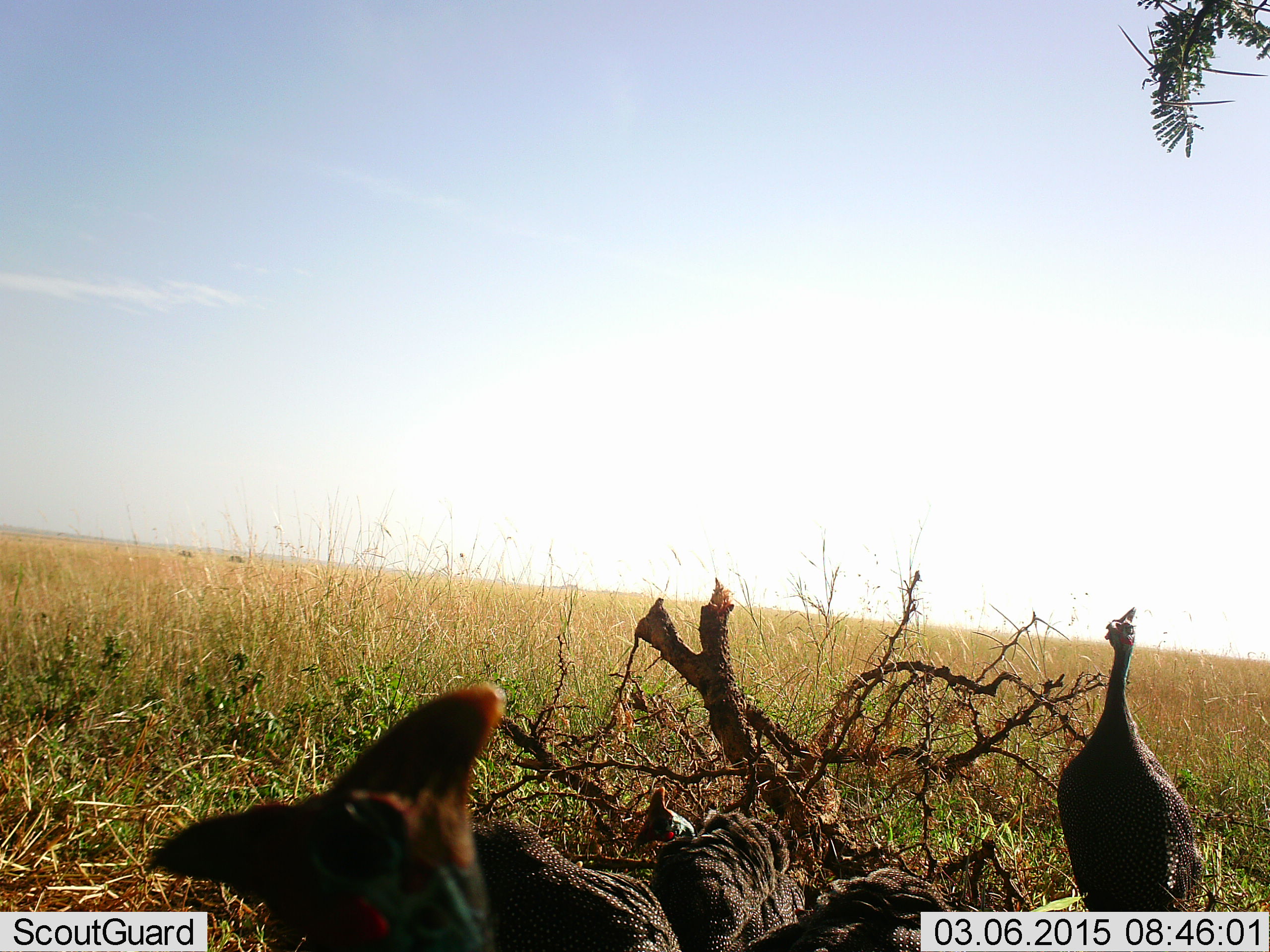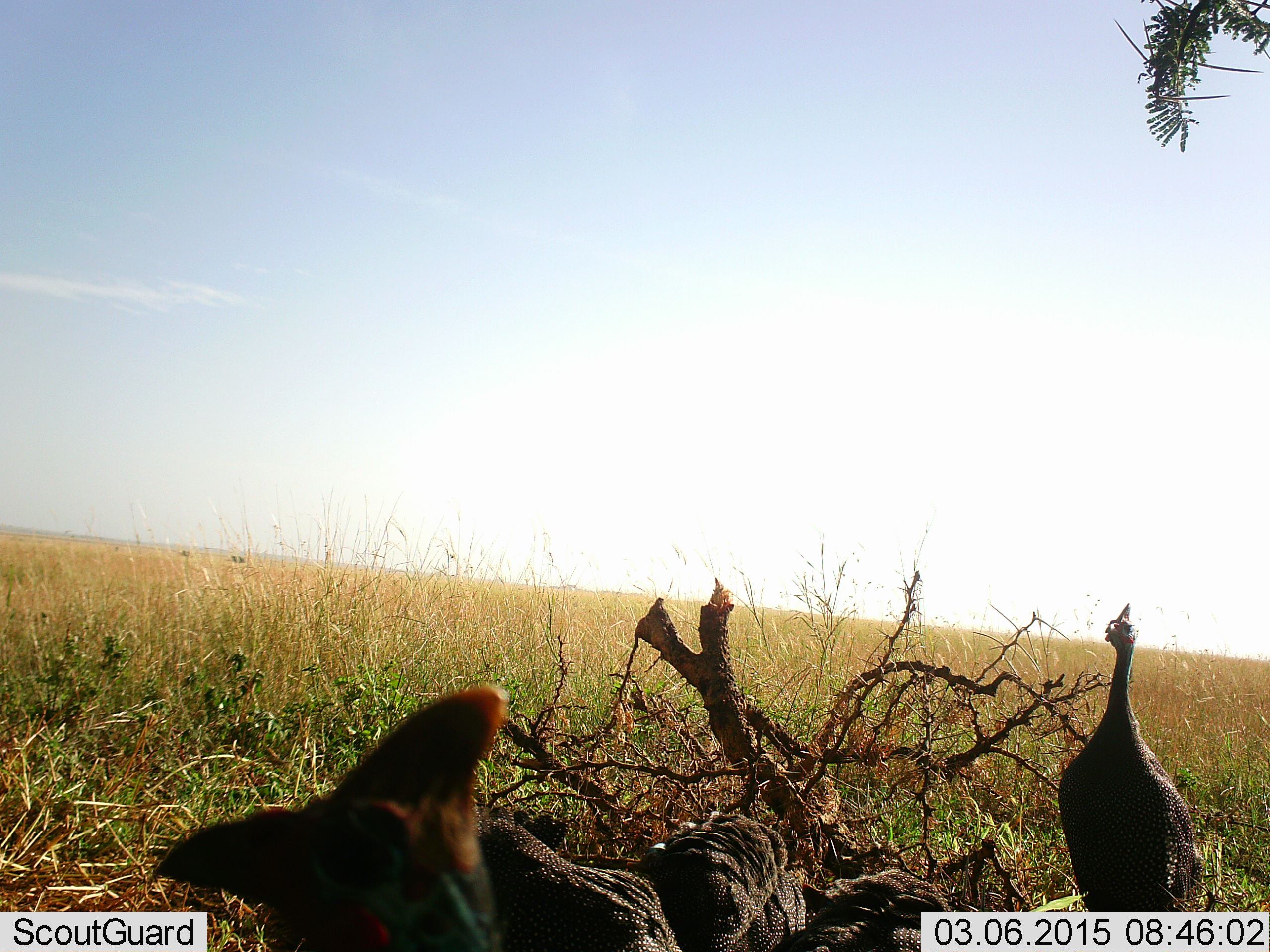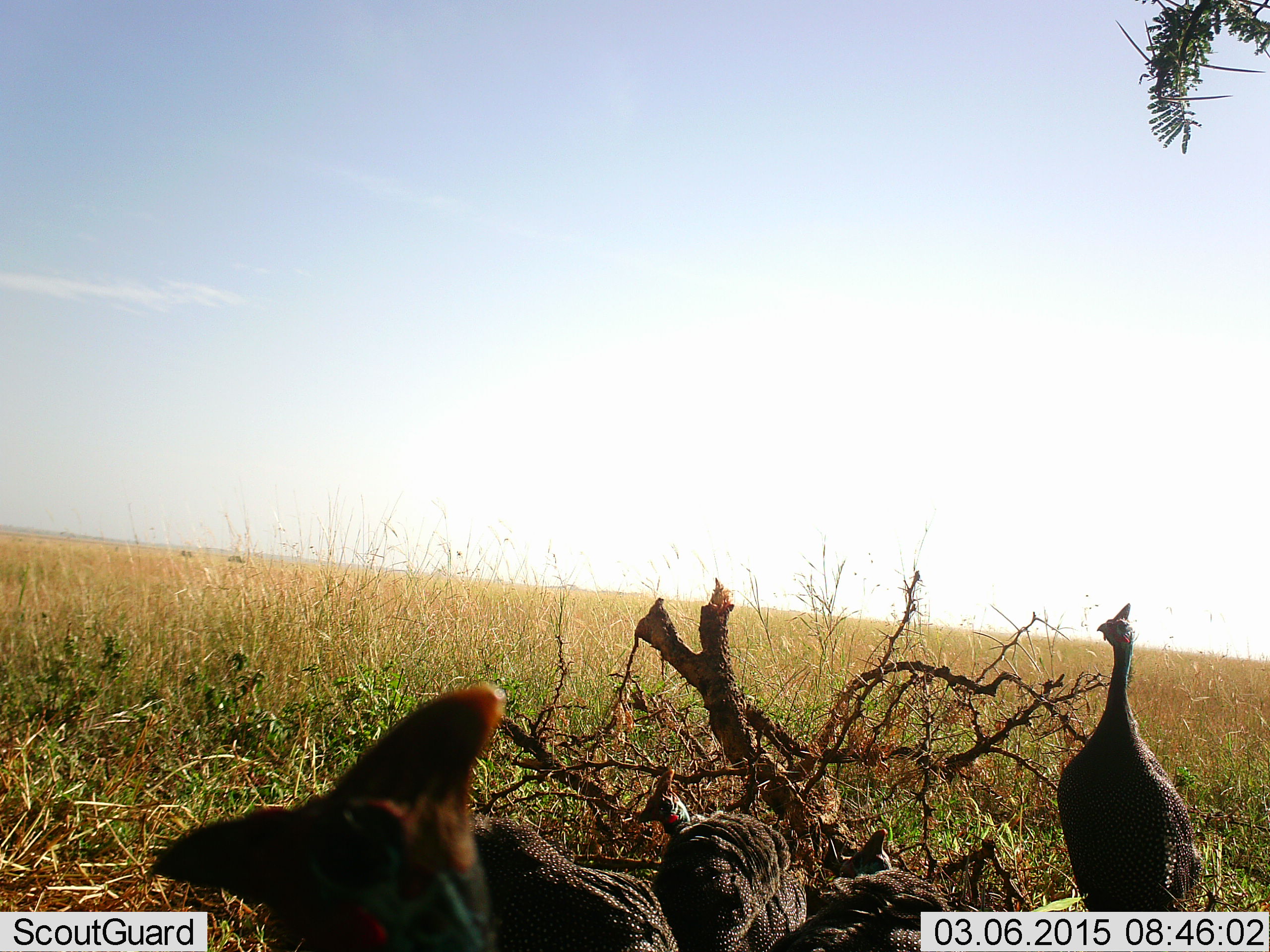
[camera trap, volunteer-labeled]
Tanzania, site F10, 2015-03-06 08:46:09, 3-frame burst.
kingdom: Animalia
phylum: Chordata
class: Aves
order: Galliformes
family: Numididae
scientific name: Numididae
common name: guinea fowl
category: guineafowl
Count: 5.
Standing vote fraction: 80%.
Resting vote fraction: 10%.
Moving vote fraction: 10%.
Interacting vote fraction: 0%.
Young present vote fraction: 0%.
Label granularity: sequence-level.